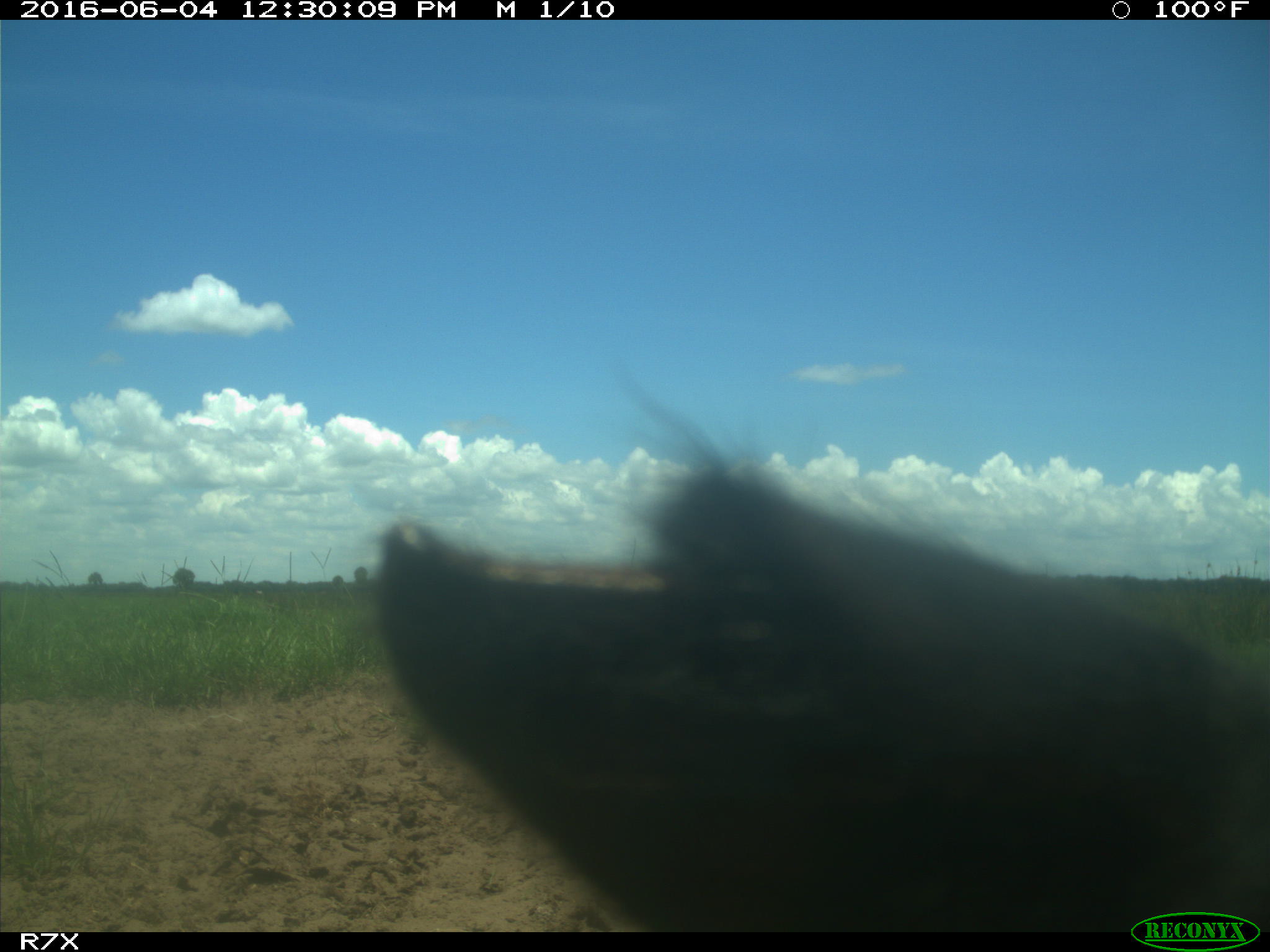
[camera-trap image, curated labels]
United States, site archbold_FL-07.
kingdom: Animalia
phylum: Chordata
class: Mammalia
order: Artiodactyla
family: Bovidae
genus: Bos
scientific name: Bos taurus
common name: domestic cow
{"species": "Bos taurus (domestic cow)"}